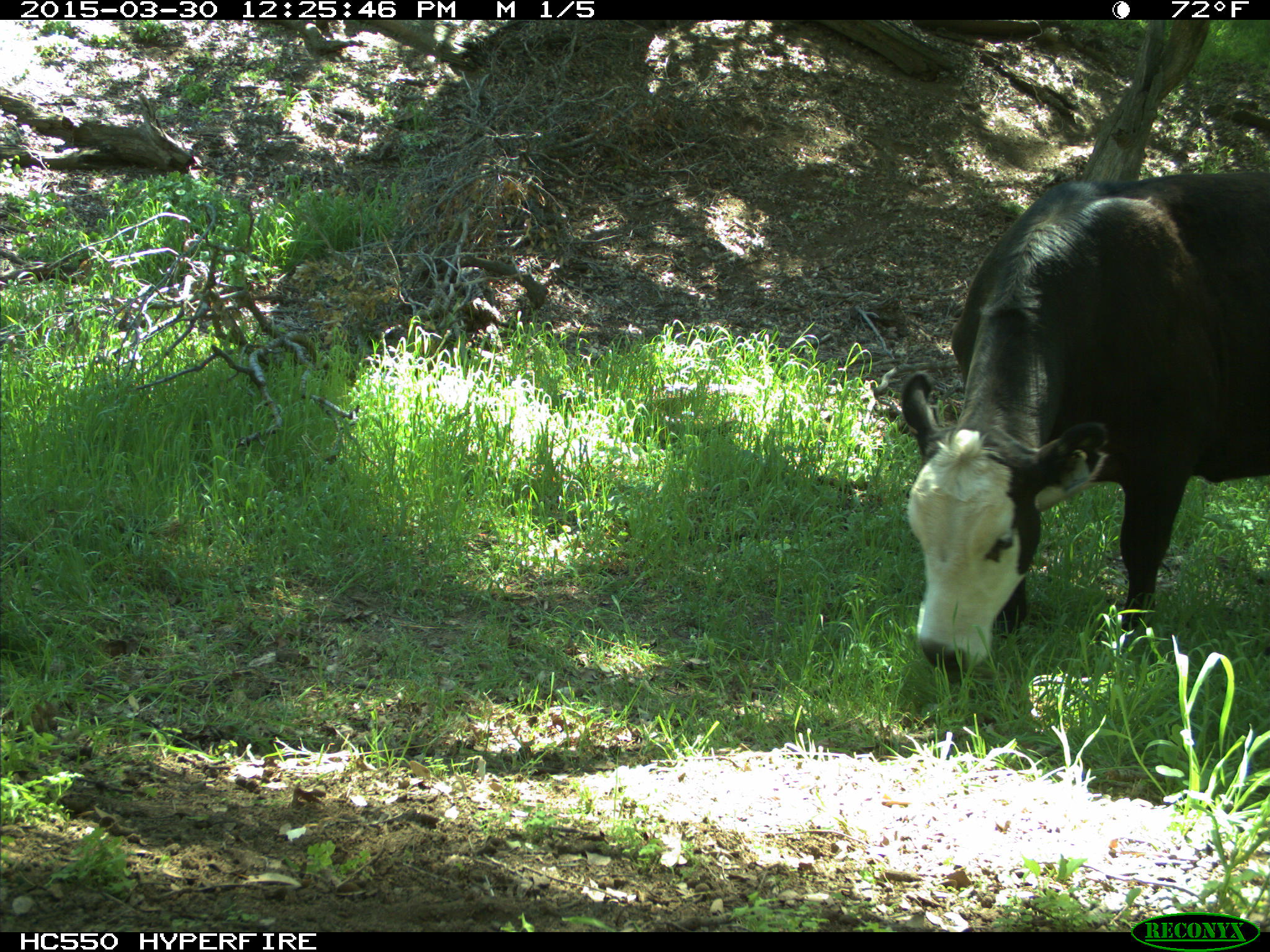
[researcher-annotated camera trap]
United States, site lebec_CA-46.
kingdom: Animalia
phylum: Chordata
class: Mammalia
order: Artiodactyla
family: Bovidae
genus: Bos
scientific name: Bos taurus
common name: domestic cow